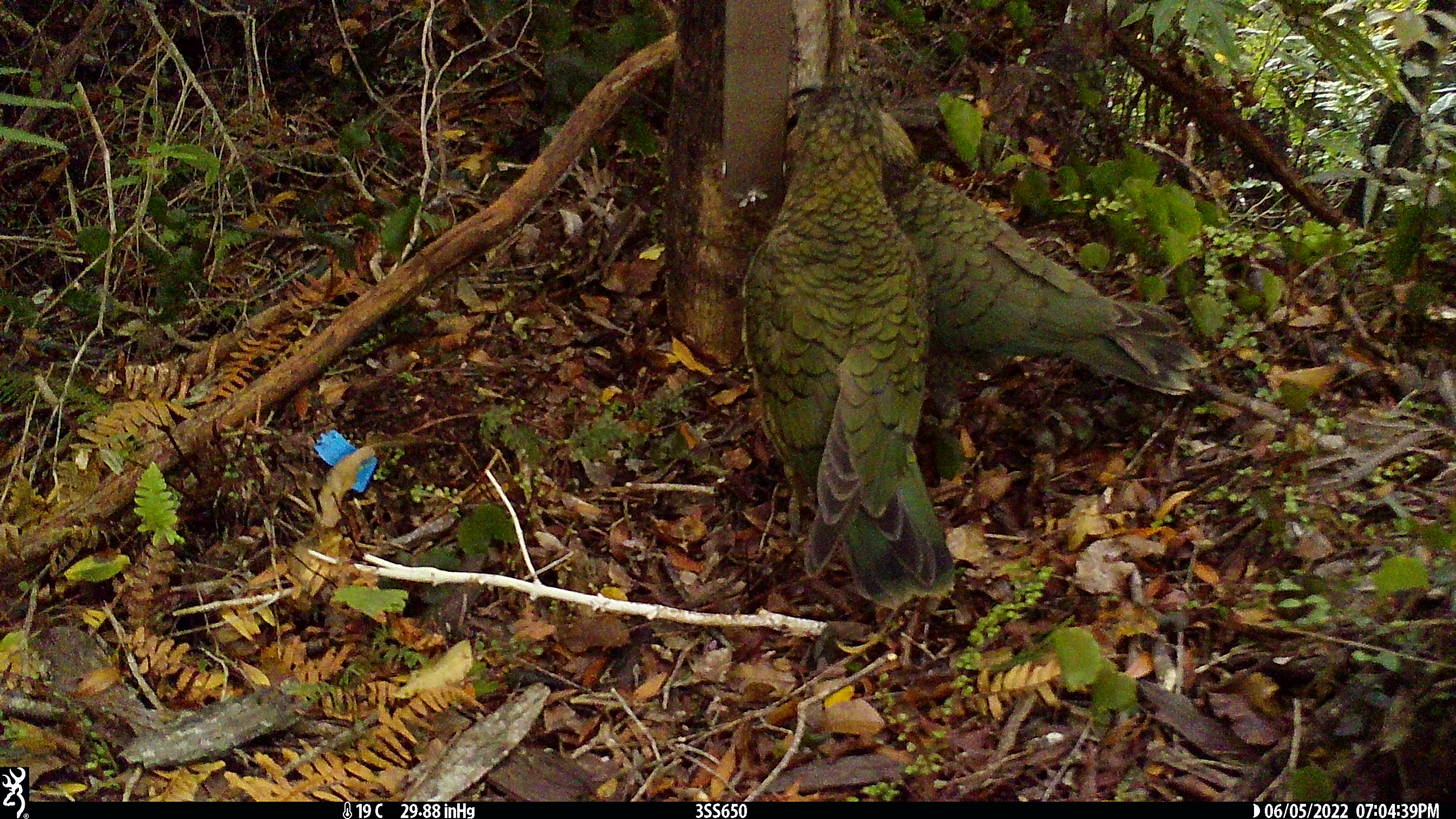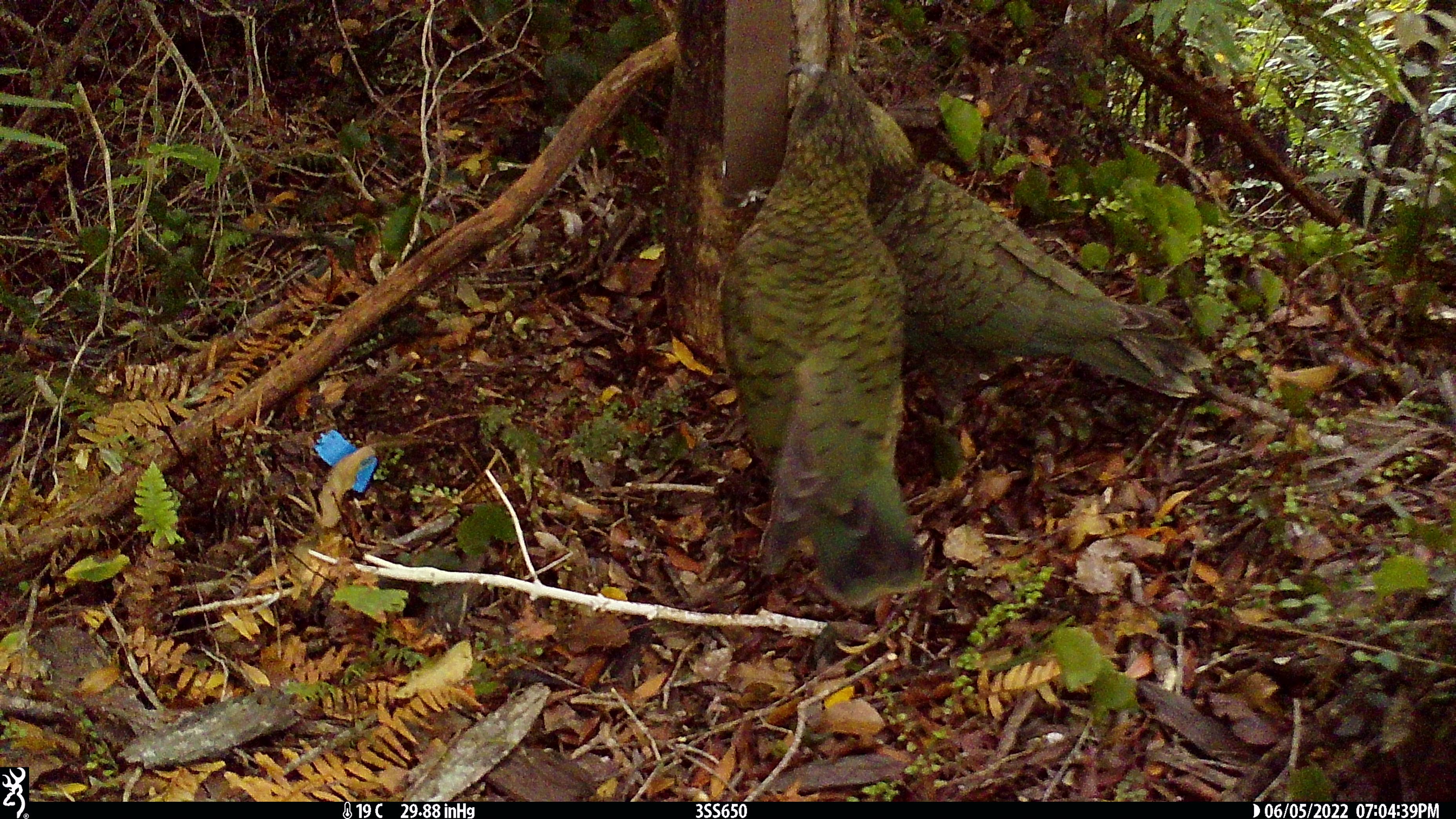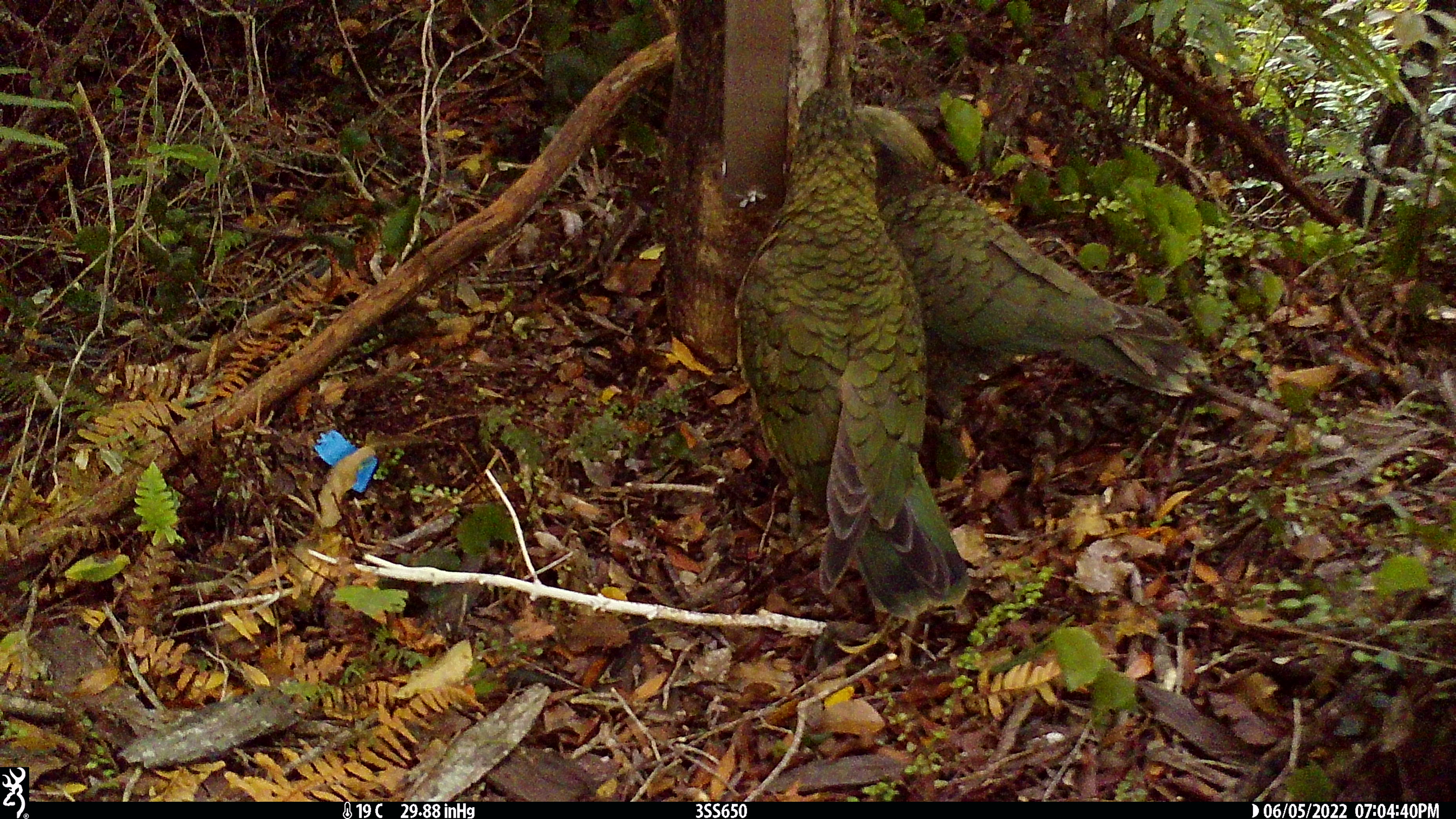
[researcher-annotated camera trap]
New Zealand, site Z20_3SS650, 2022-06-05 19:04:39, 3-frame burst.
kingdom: Animalia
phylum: Chordata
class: Aves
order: Psittaciformes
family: Strigopidae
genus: Nestor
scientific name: Nestor notabilis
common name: kea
Kea (Nestor notabilis).